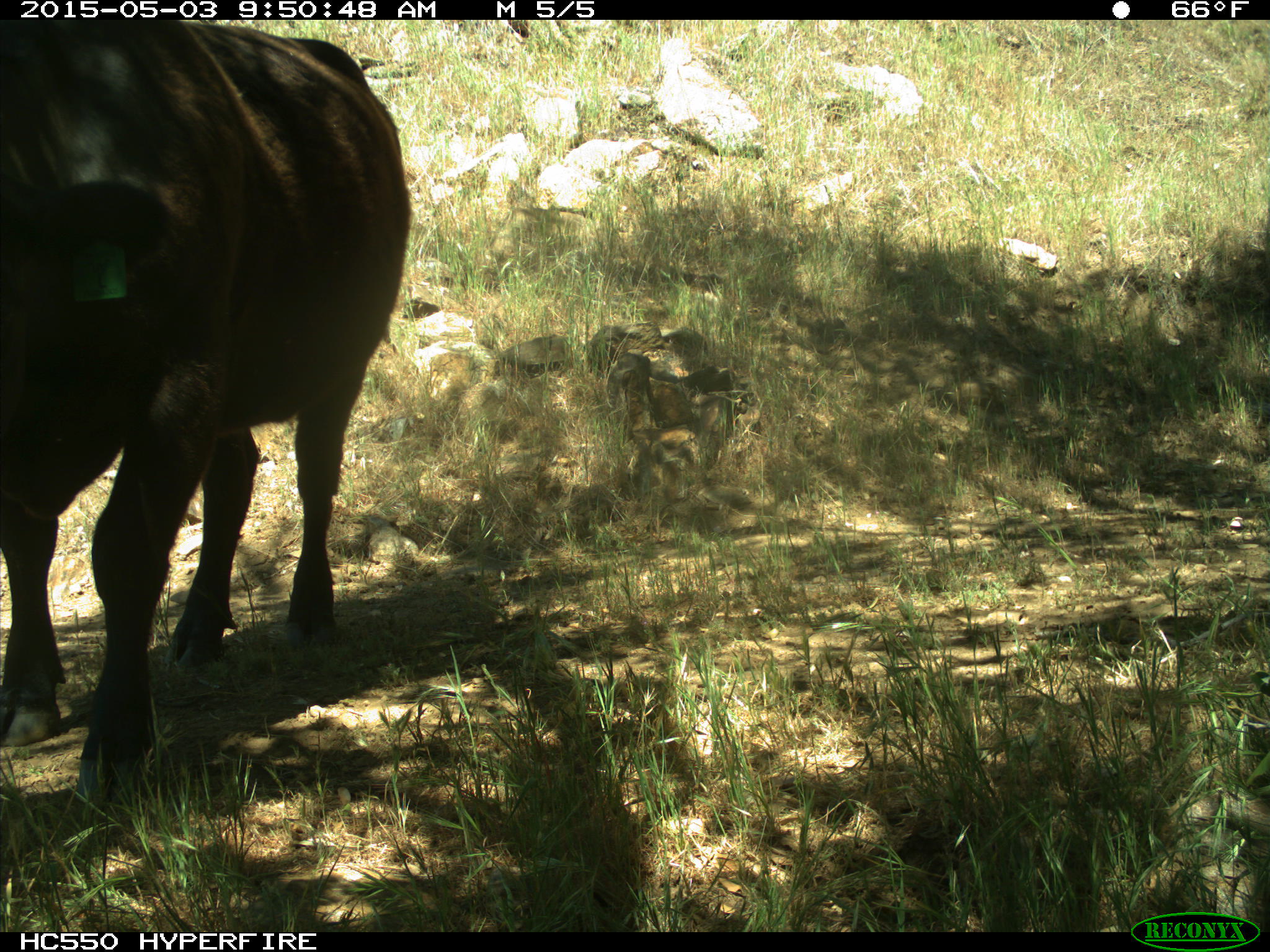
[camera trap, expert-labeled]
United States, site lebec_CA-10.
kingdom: Animalia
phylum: Chordata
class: Mammalia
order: Artiodactyla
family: Bovidae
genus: Bos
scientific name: Bos taurus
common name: domestic cow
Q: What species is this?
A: Bos taurus (domestic cow).